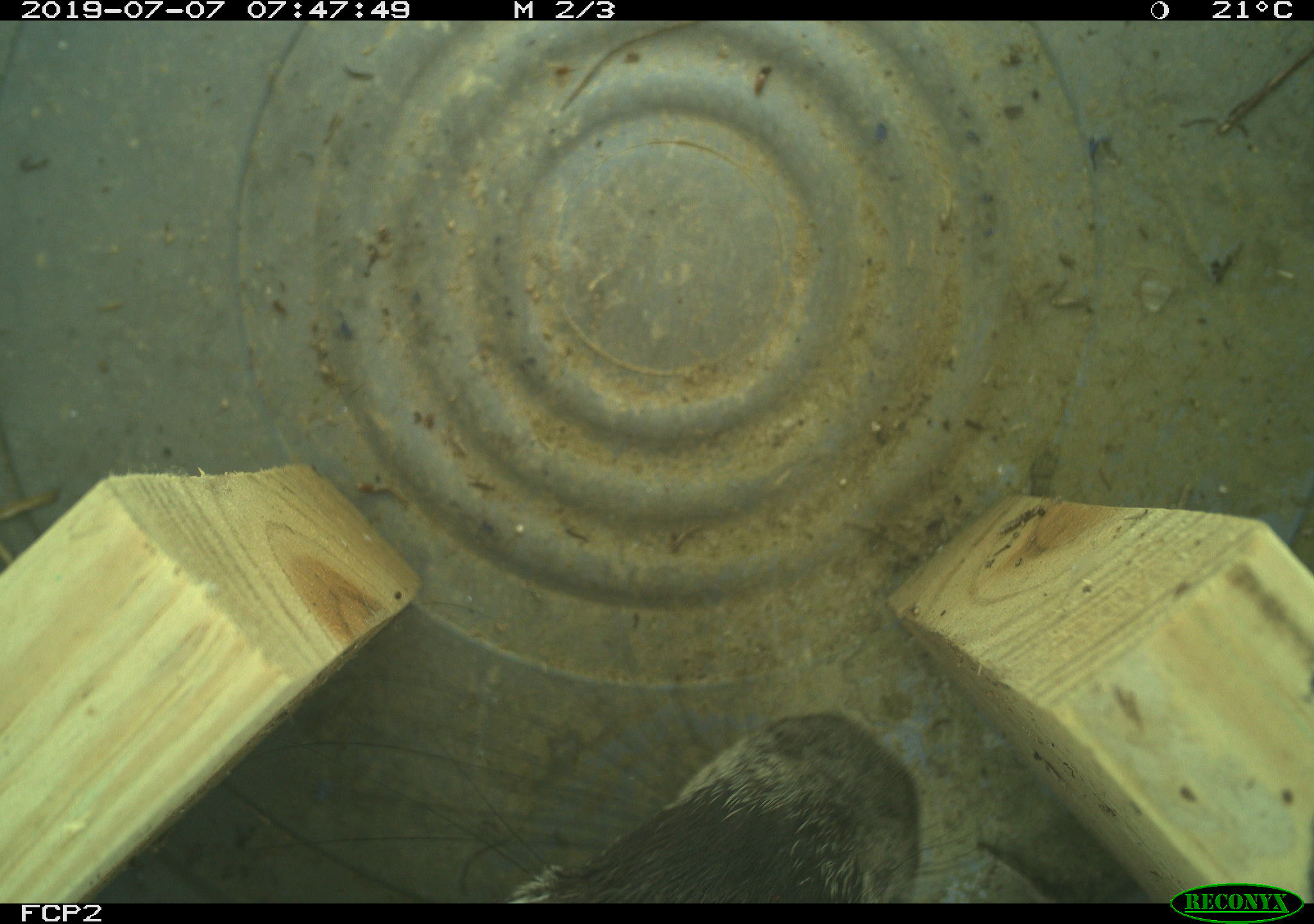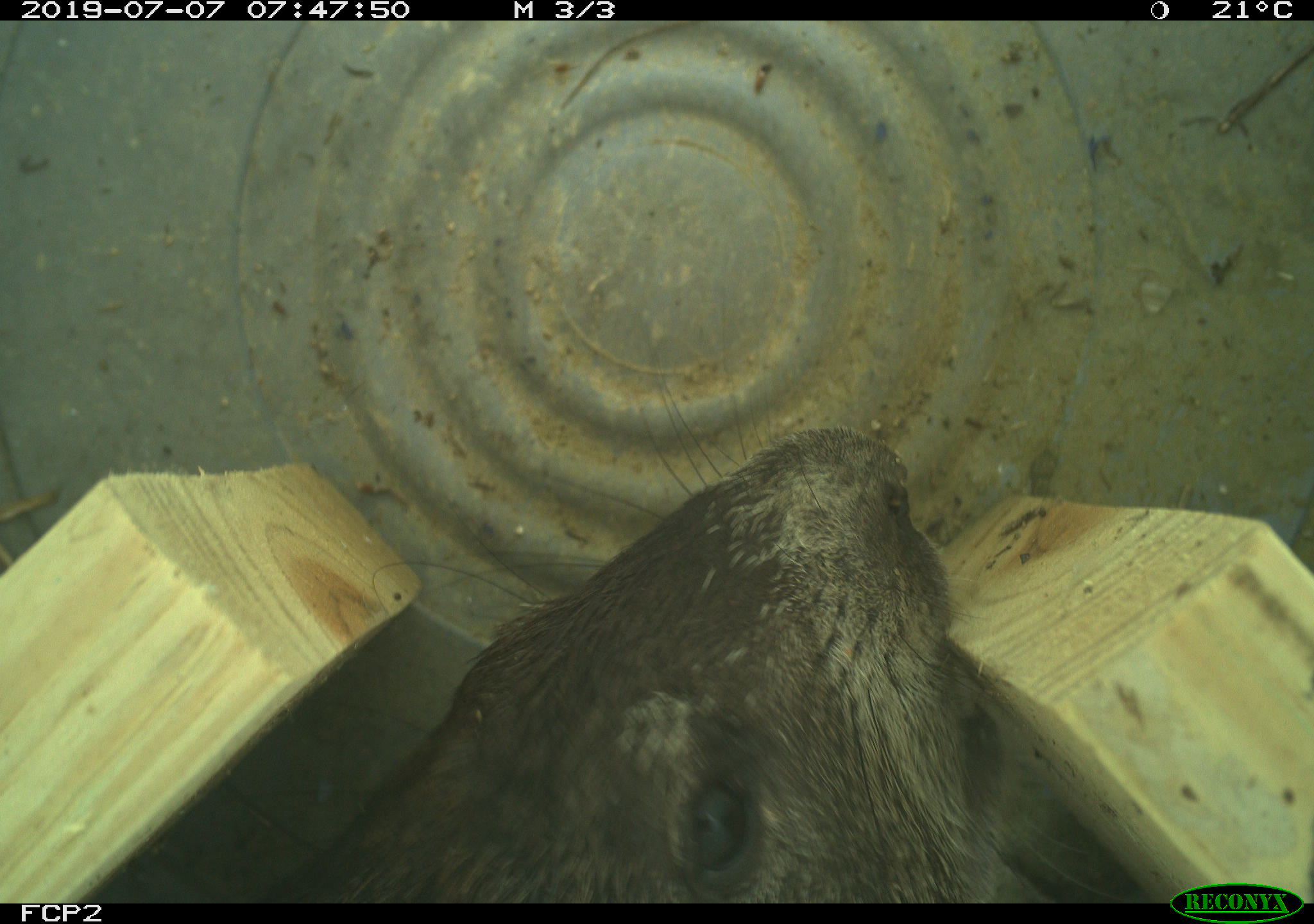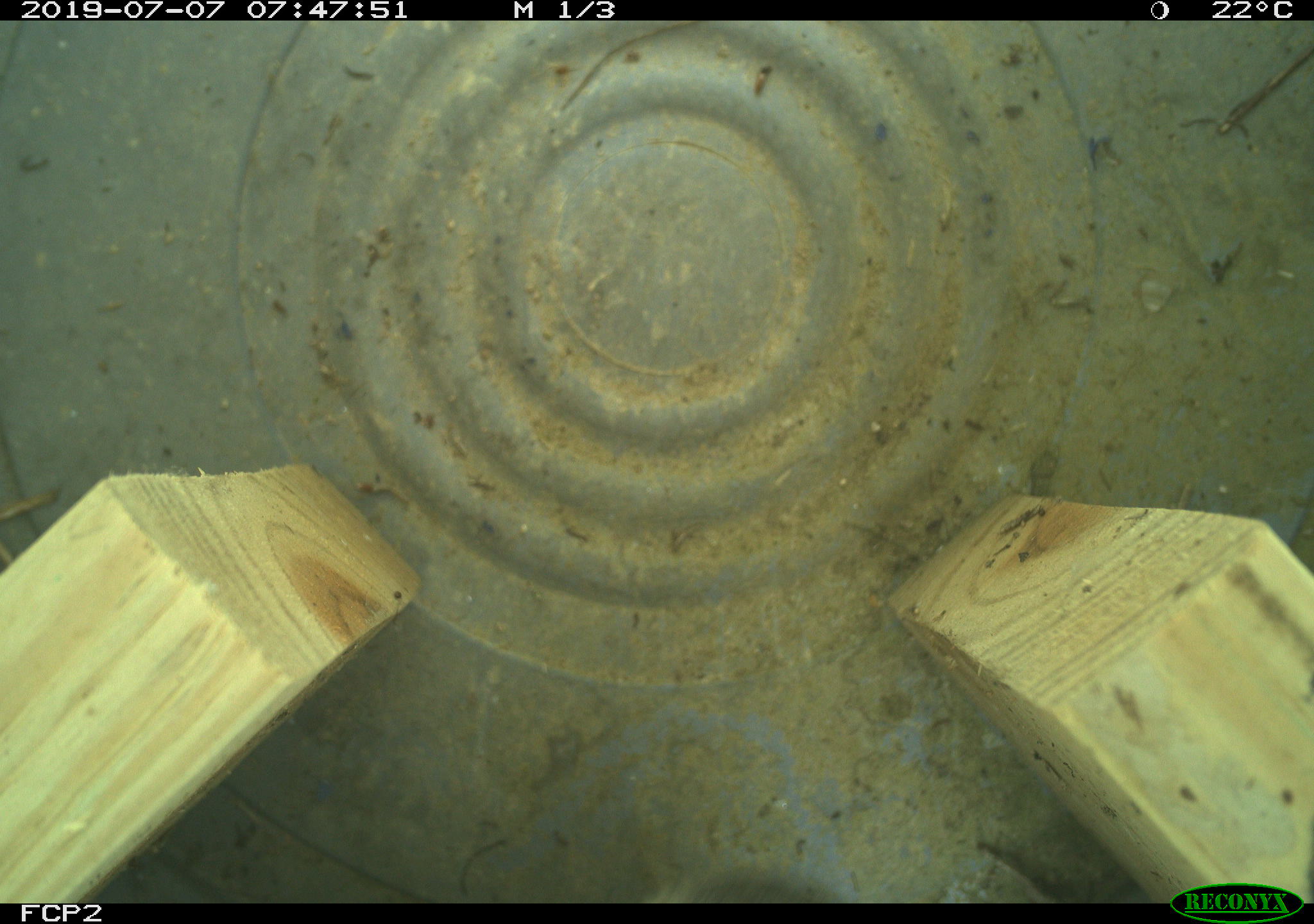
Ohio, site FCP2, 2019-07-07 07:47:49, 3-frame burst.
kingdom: Animalia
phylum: Chordata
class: Mammalia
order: Rodentia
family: Sciuridae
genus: Marmota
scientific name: Marmota monax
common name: woodchuck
Woodchuck (Marmota monax).